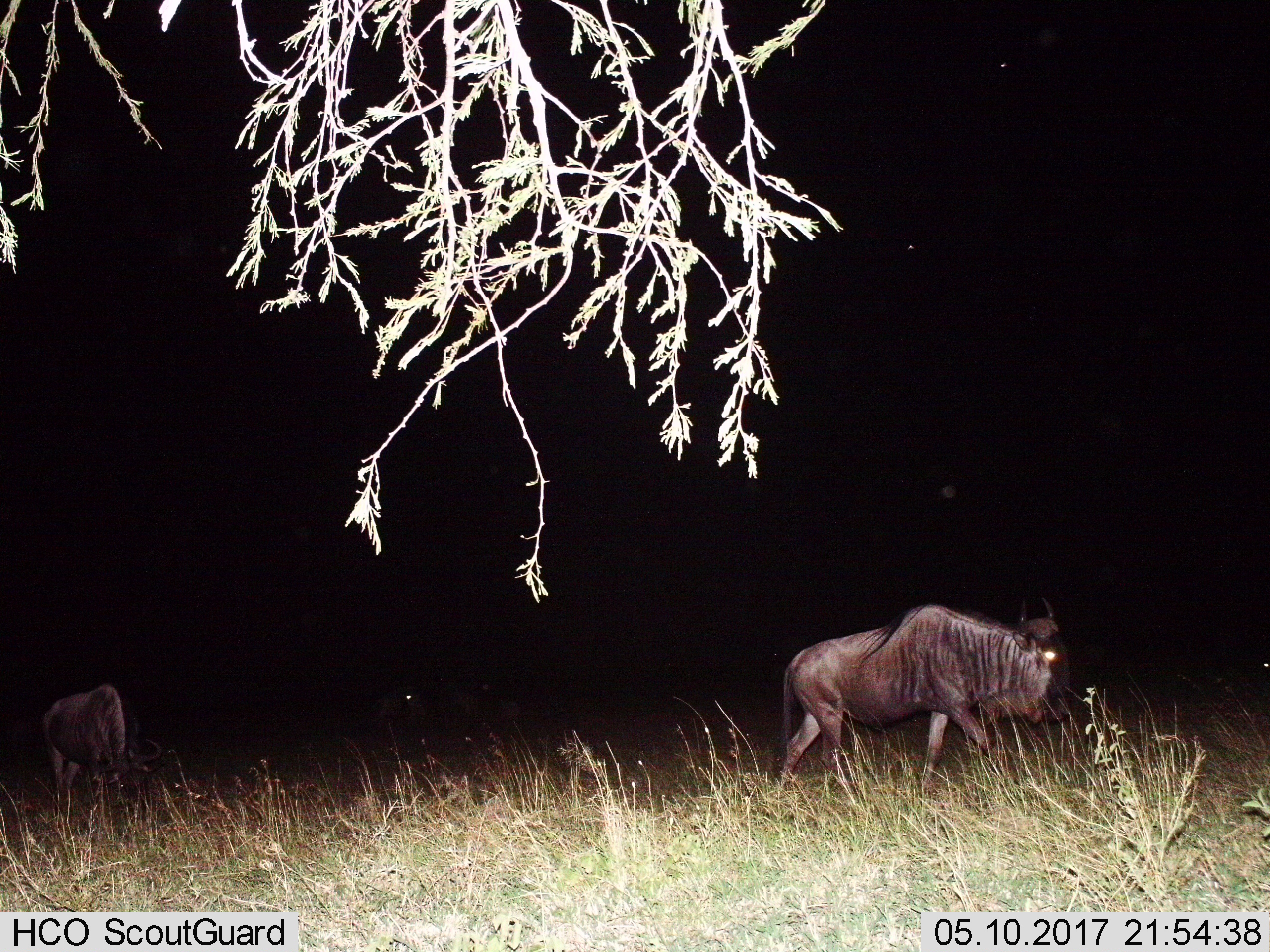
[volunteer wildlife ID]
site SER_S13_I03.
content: unidentified animal